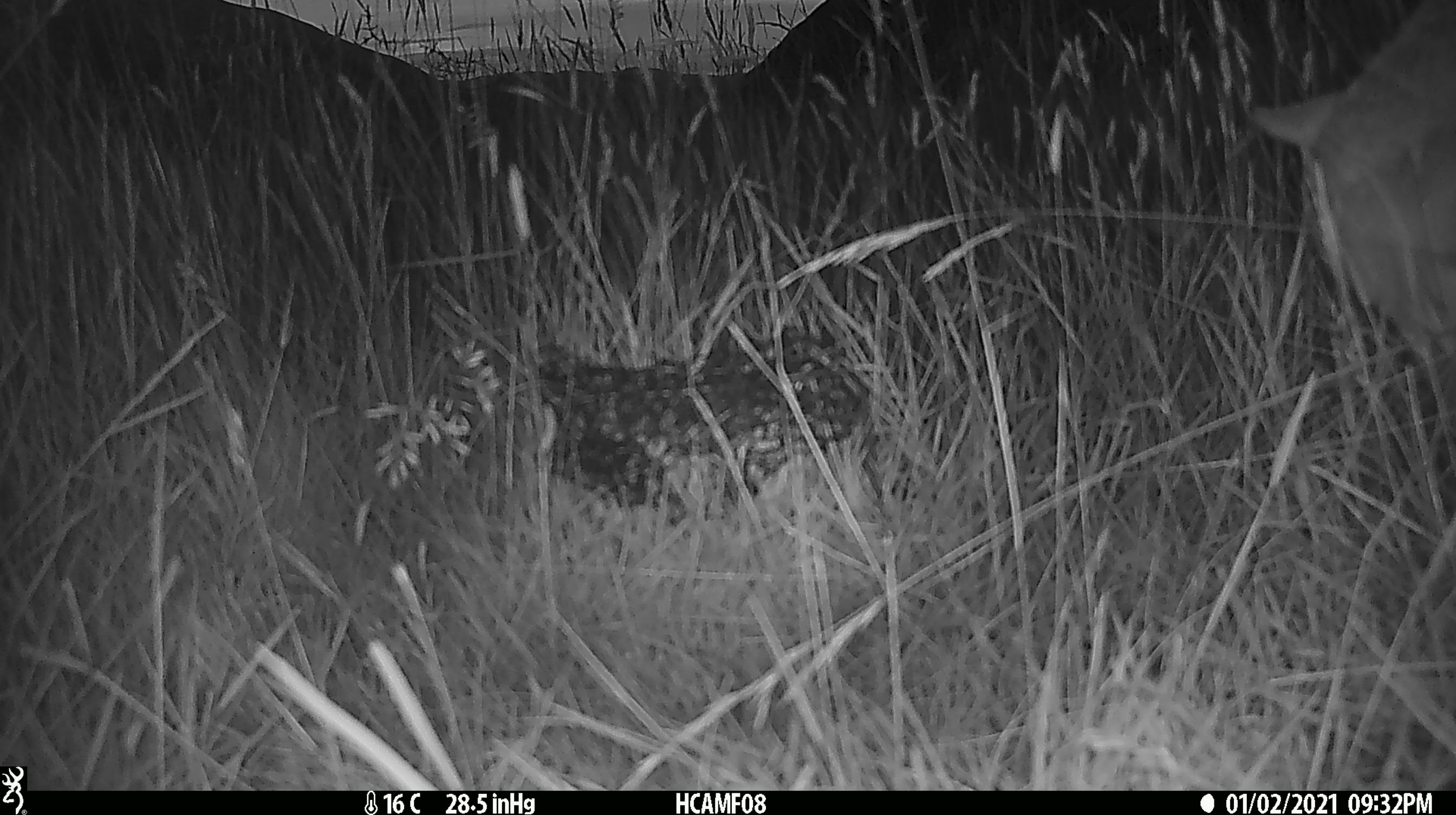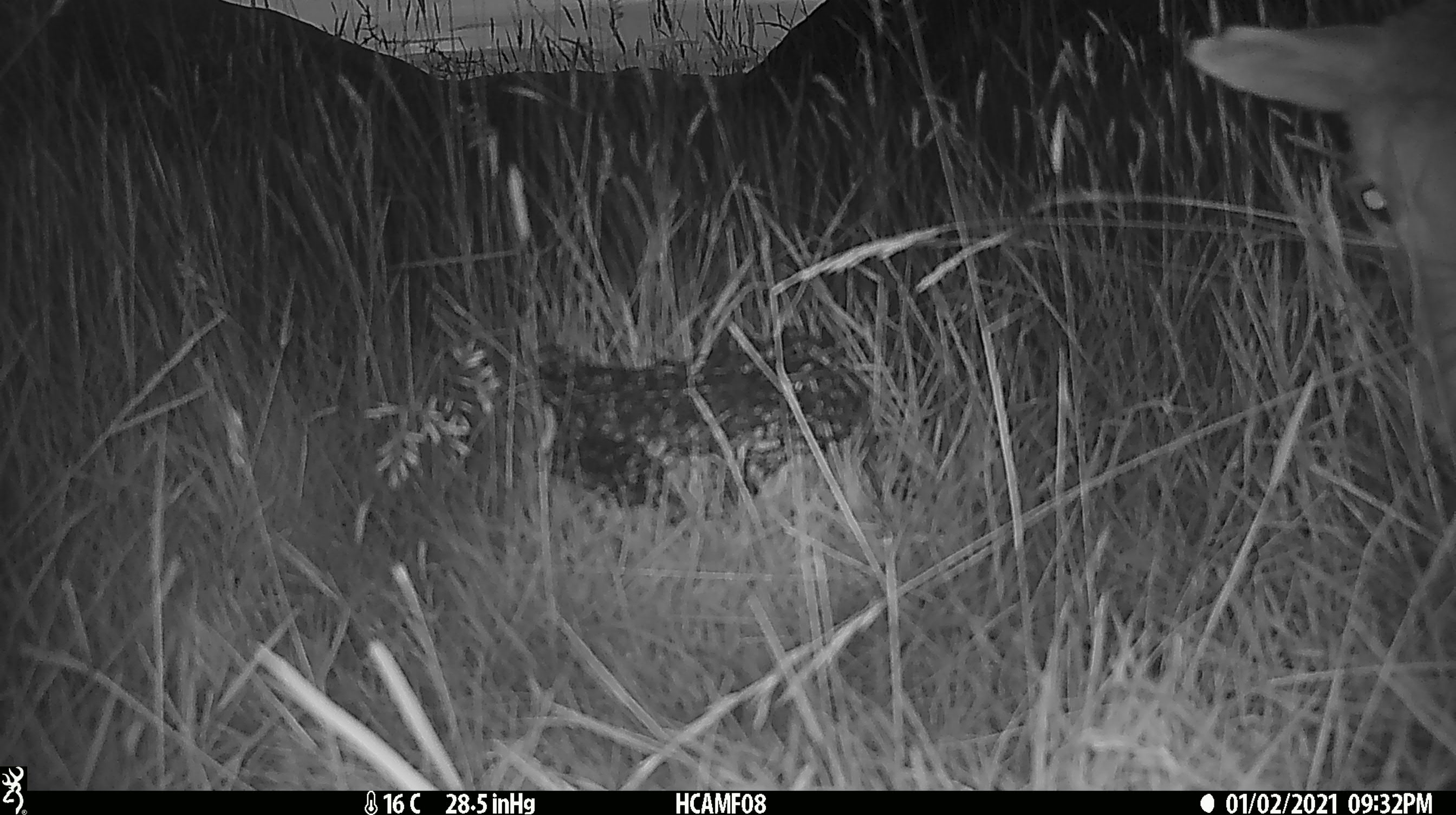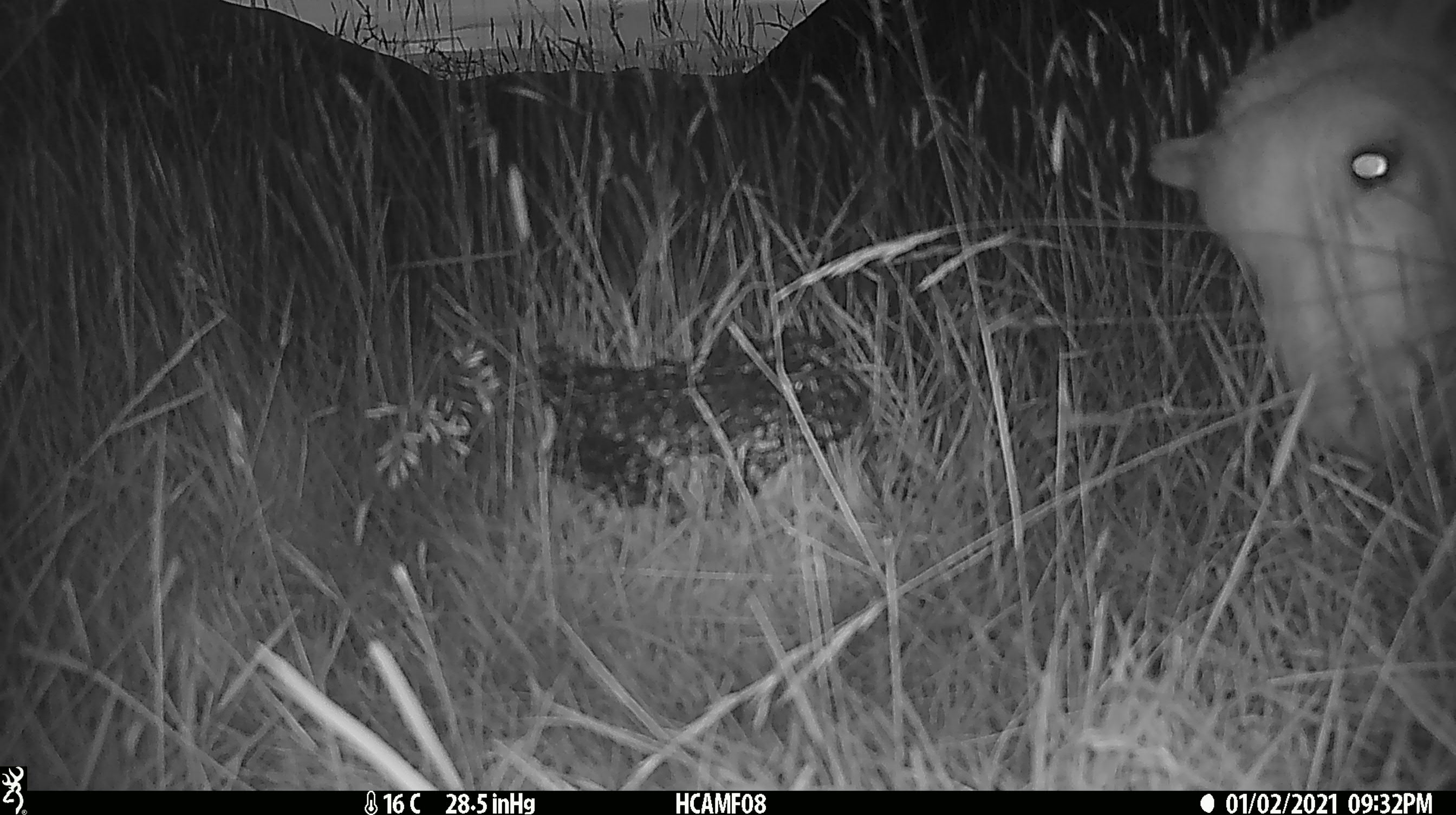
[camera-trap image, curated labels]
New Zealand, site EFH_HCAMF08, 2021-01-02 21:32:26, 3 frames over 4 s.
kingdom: Animalia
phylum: Chordata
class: Mammalia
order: Artiodactyla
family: Bovidae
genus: Ovis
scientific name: Ovis aries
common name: domestic sheep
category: sheep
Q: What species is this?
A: Sheep (domestic sheep) (Ovis aries).